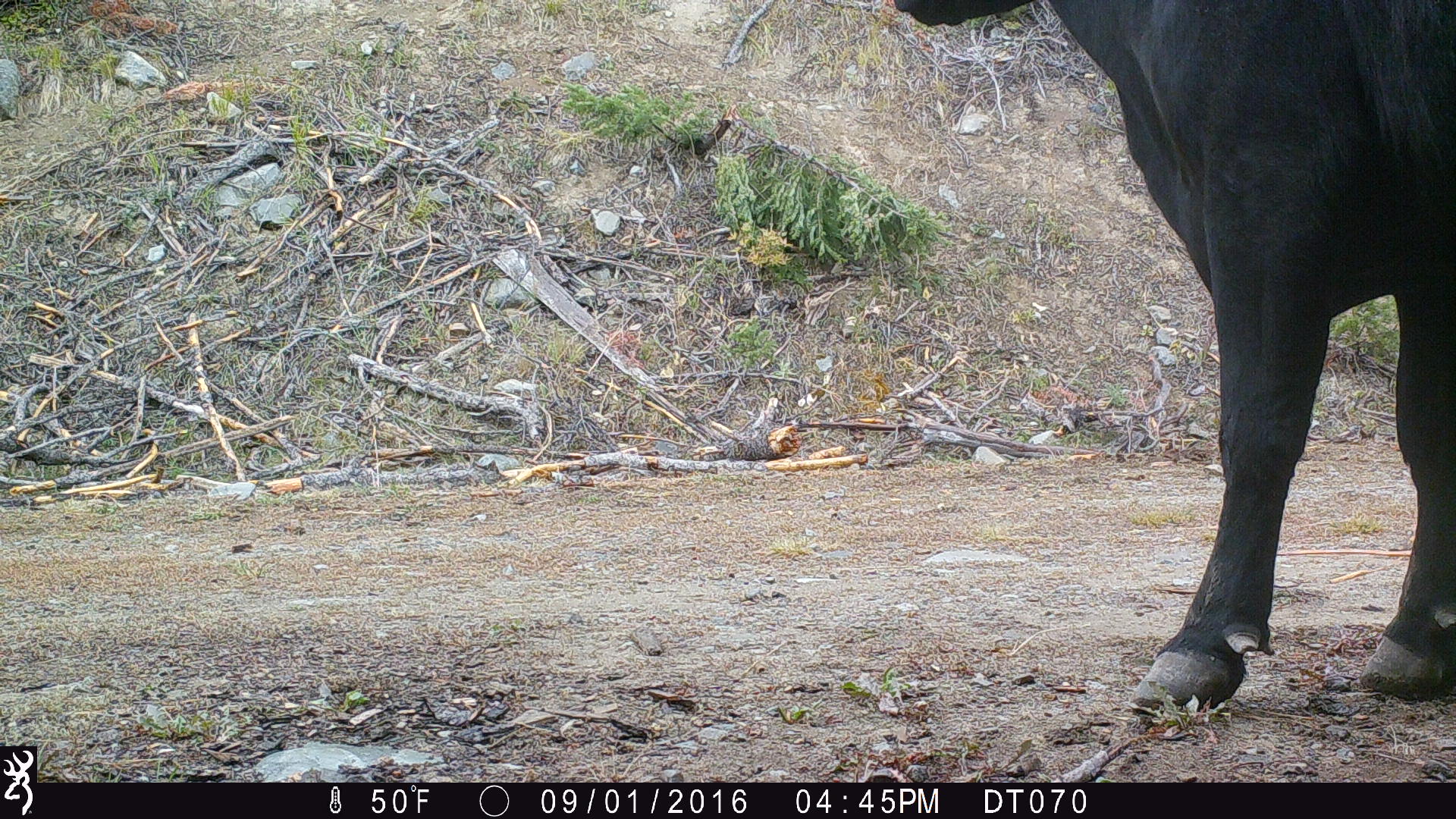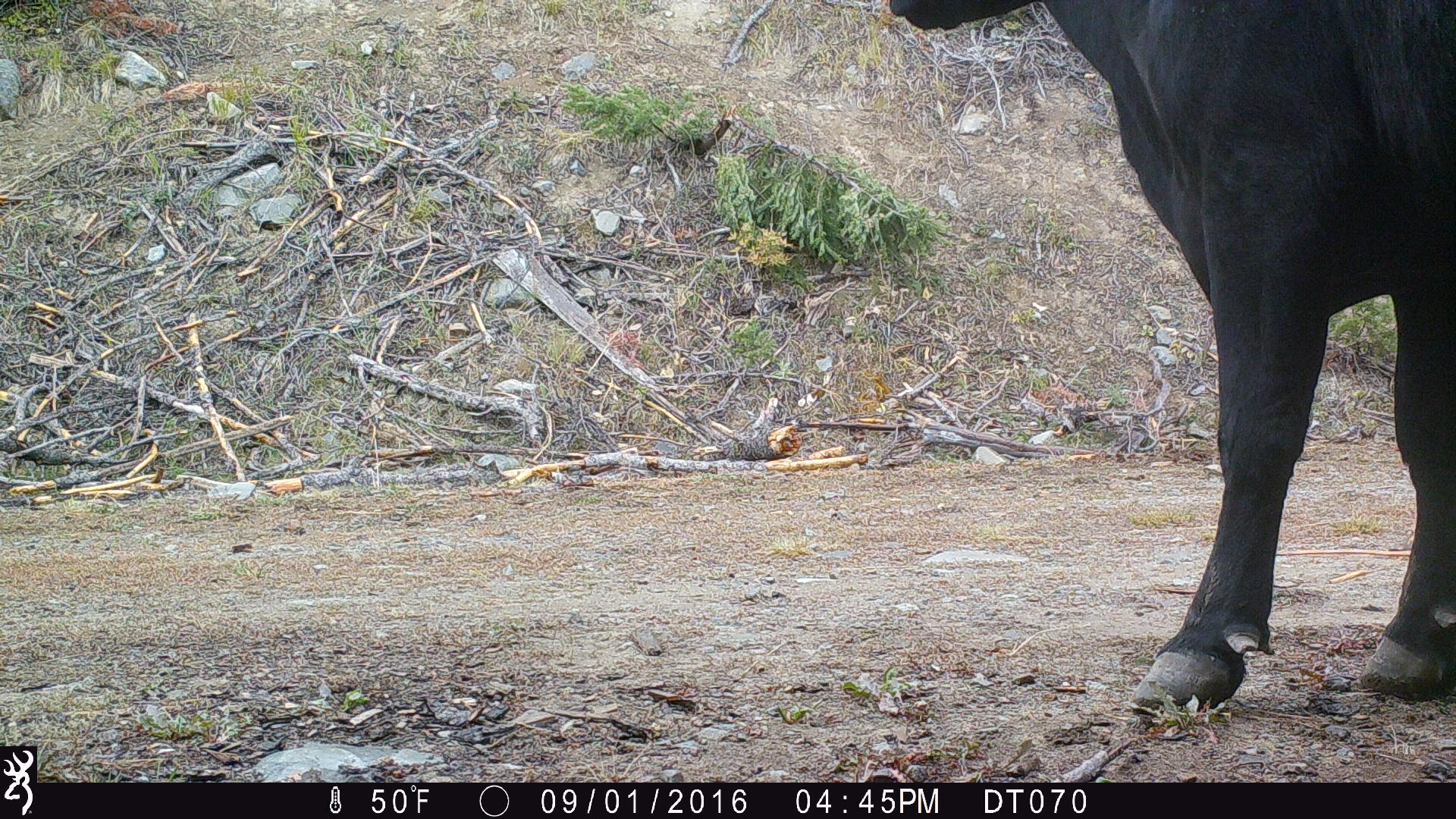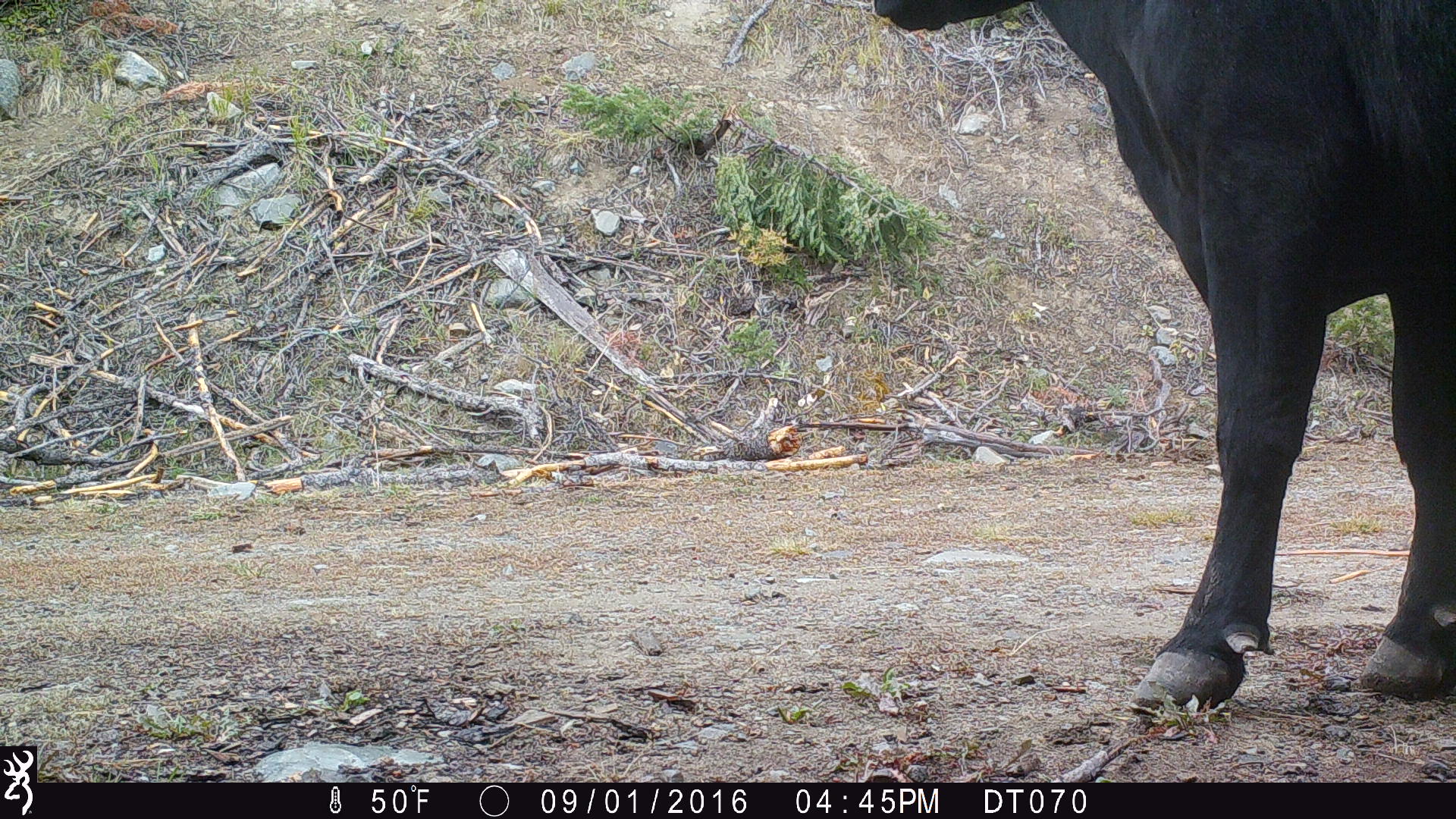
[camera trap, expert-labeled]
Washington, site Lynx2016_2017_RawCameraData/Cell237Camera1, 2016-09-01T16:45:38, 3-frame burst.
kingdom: Animalia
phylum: Chordata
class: Mammalia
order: Artiodactyla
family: Bovidae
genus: Bos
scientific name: Bos taurus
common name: domestic cattle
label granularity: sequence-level